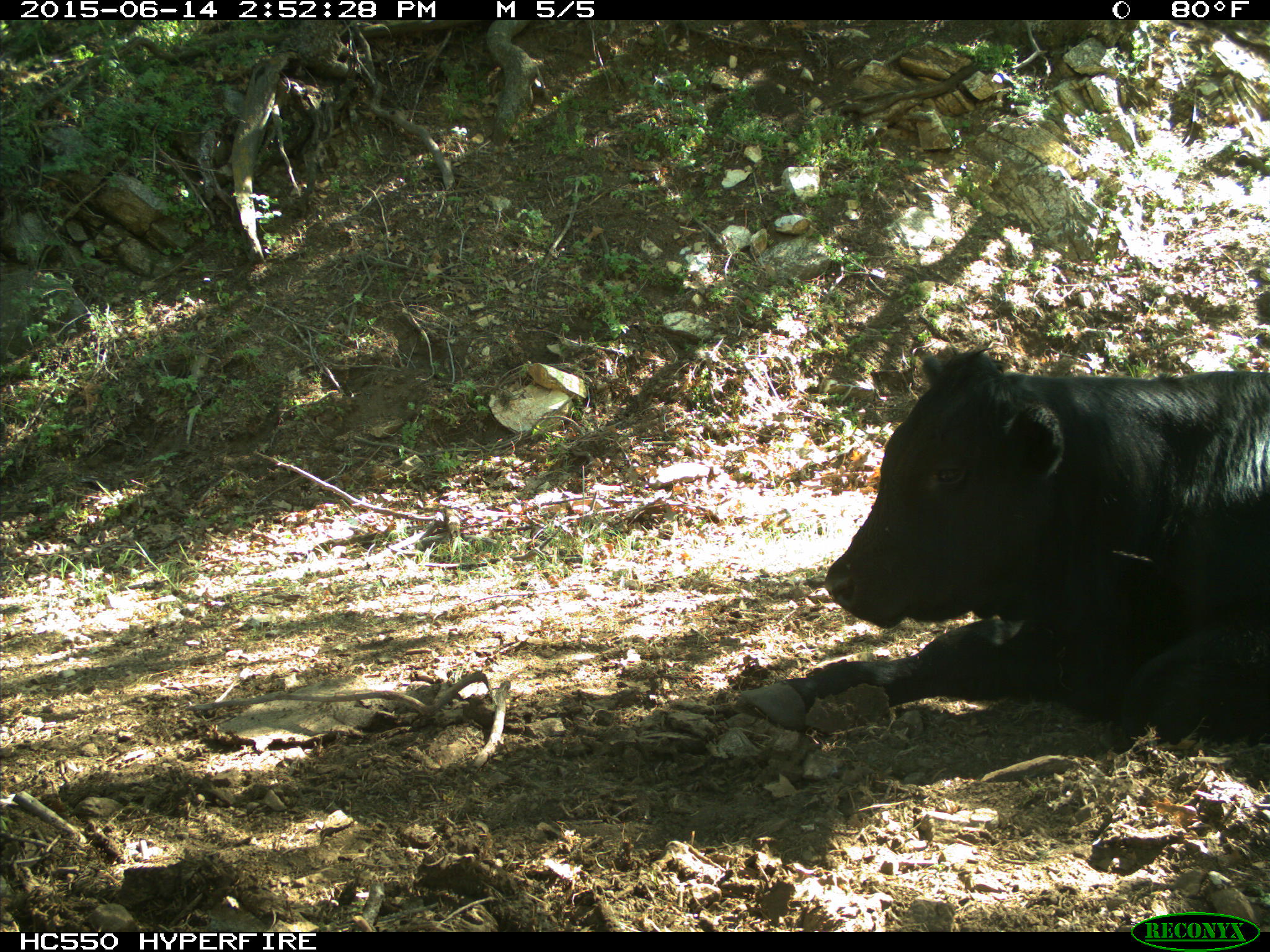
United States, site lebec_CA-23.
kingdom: Animalia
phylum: Chordata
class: Mammalia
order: Artiodactyla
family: Bovidae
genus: Bos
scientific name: Bos taurus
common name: domestic cow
Bos taurus (domestic cow).